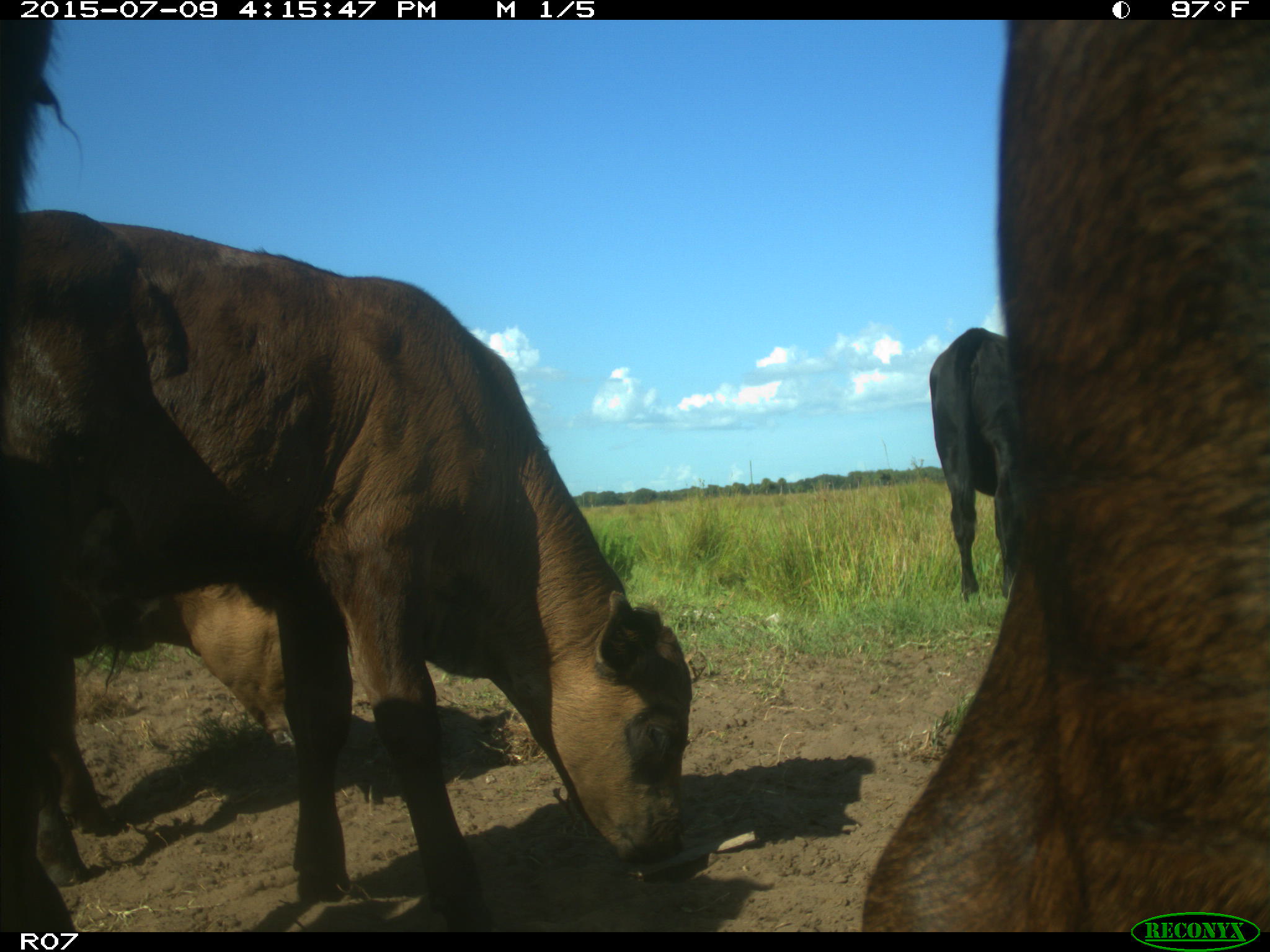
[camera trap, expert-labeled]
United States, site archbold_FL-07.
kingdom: Animalia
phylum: Chordata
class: Mammalia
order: Artiodactyla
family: Bovidae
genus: Bos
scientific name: Bos taurus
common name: domestic cow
Bos taurus (domestic cow).